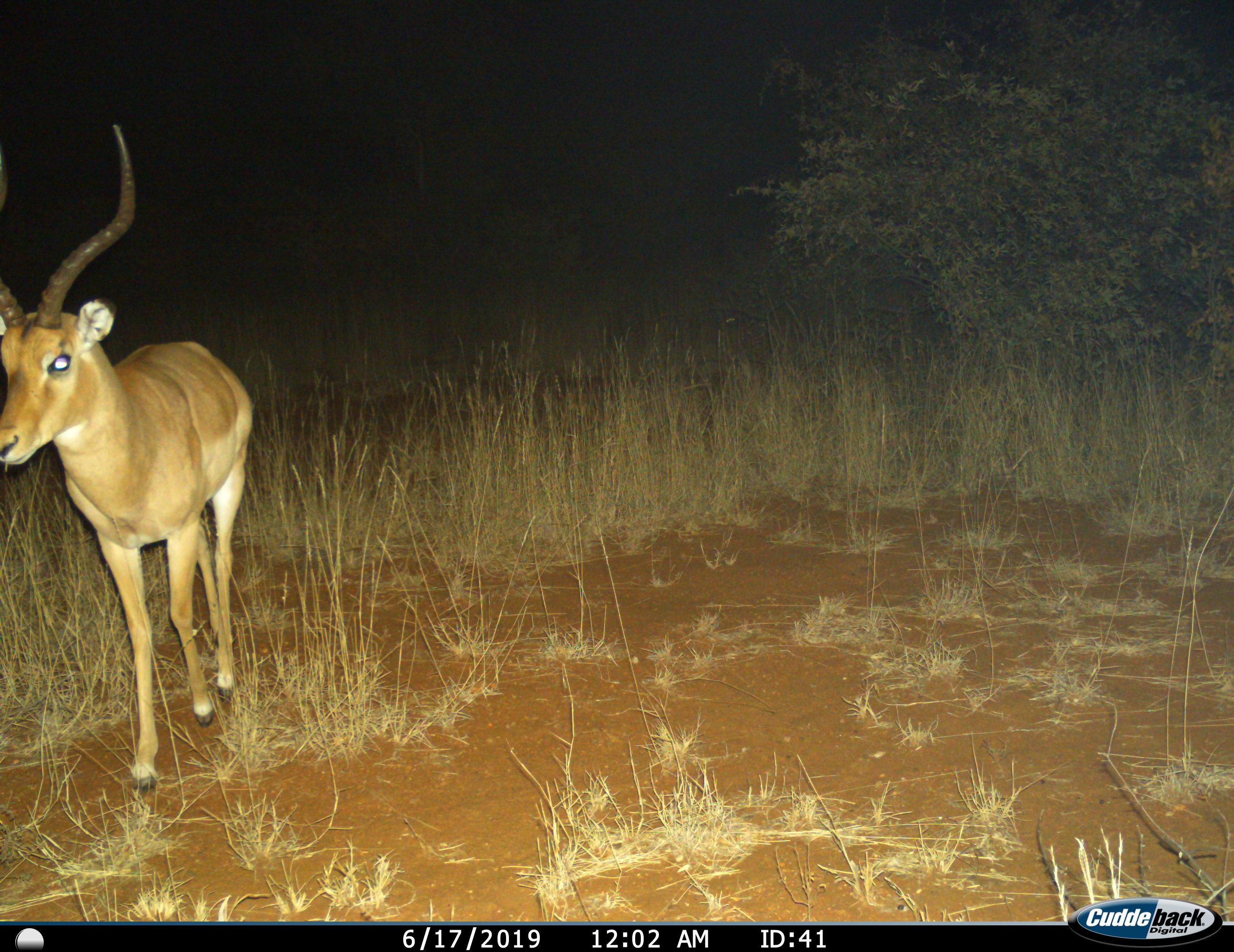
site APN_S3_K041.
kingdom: Animalia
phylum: Chordata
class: Mammalia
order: Artiodactyla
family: Bovidae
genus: Aepyceros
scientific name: Aepyceros melampus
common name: impala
Impala (Aepyceros melampus), count 1. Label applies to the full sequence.